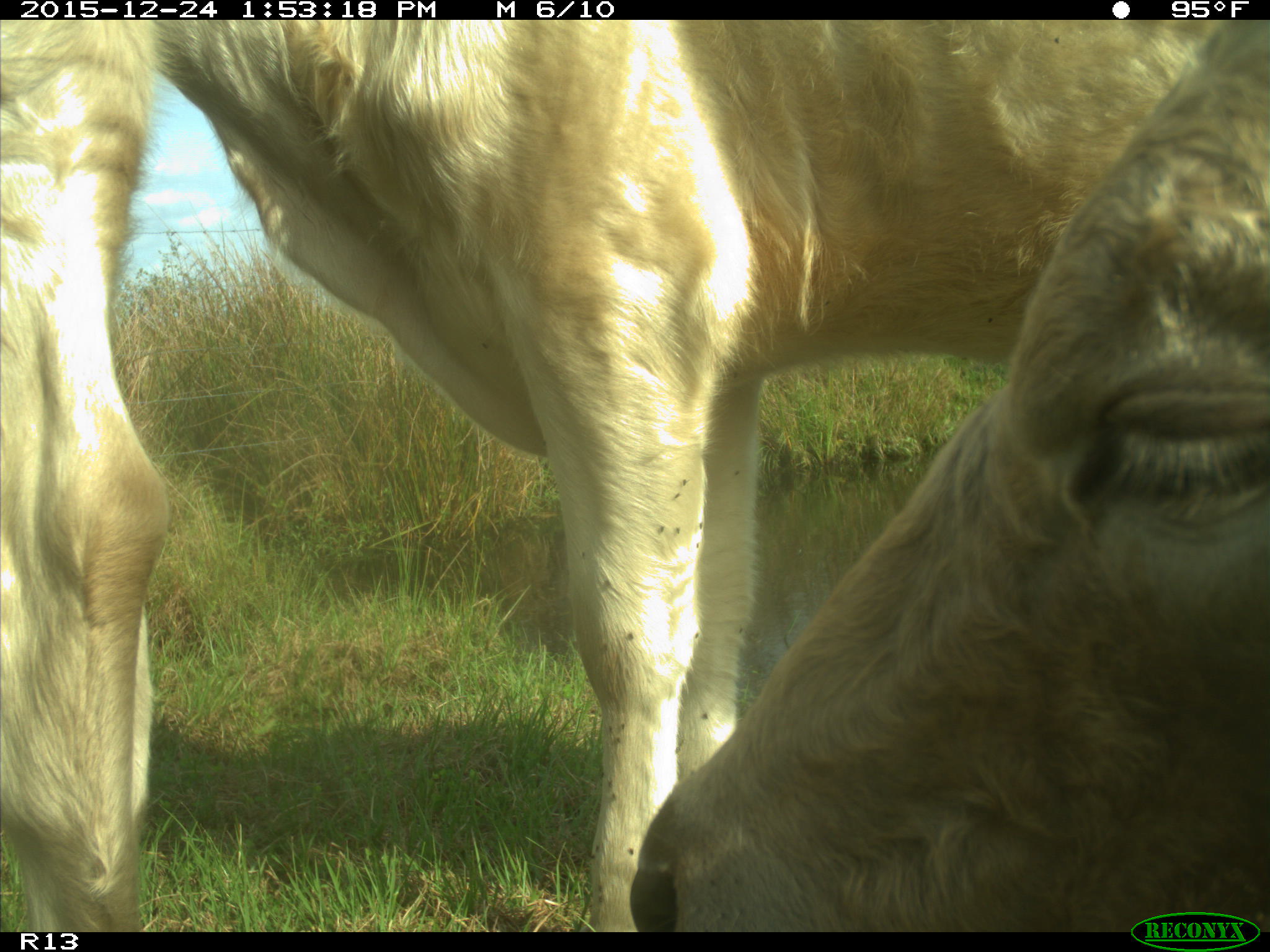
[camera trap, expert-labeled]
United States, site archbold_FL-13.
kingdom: Animalia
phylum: Chordata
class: Mammalia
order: Artiodactyla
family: Bovidae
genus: Bos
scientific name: Bos taurus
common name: domestic cow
Bos taurus (domestic cow).